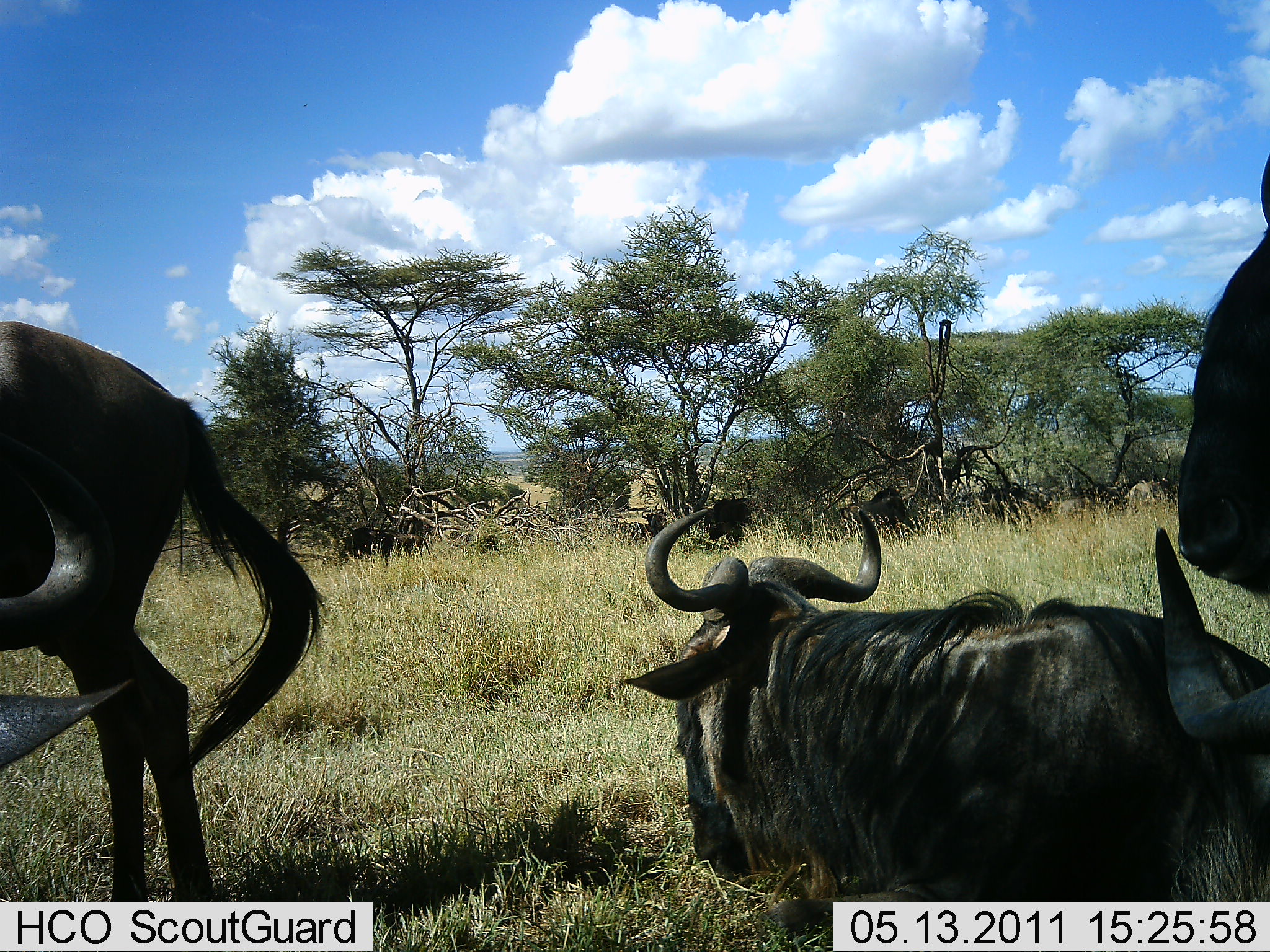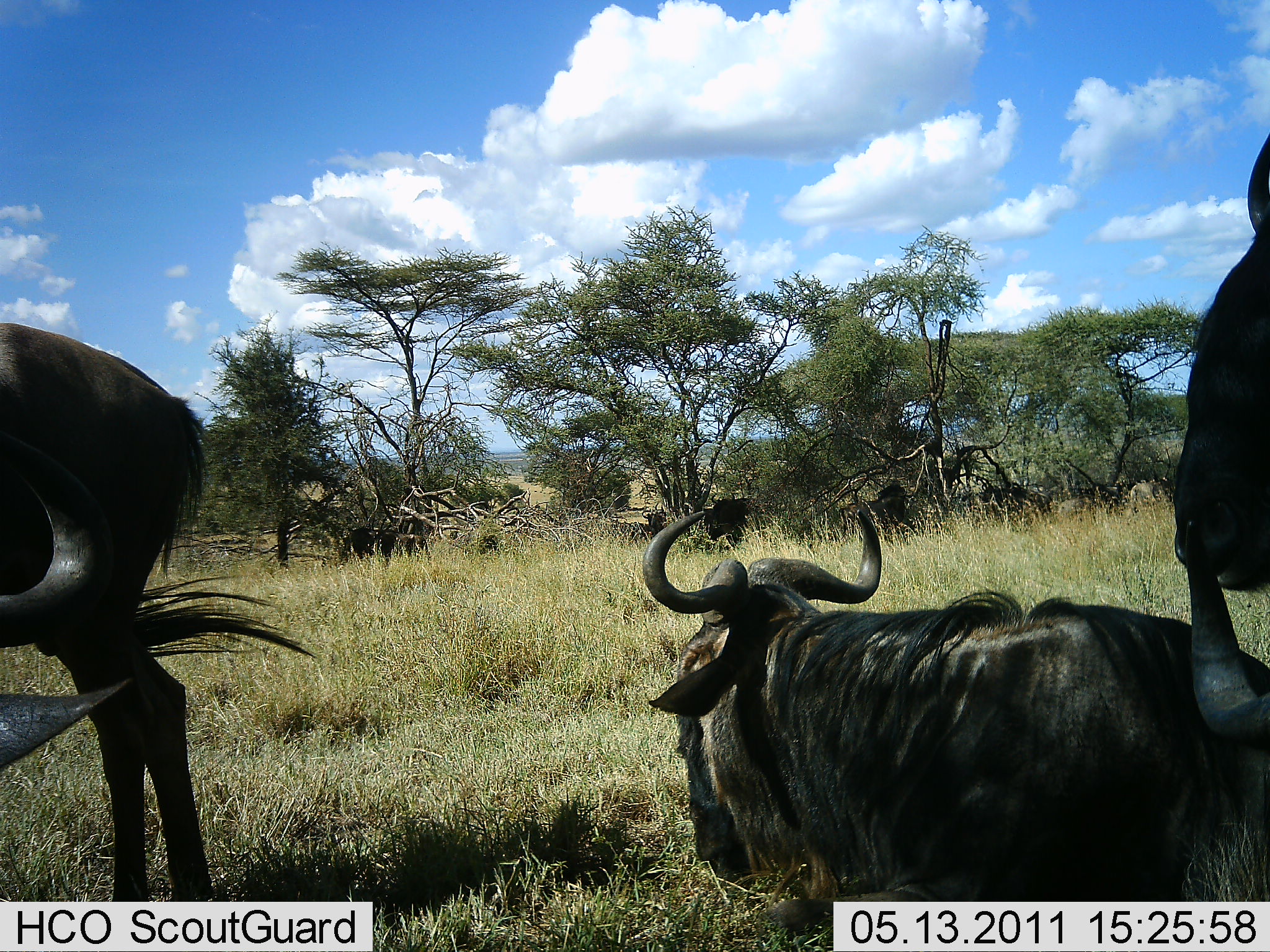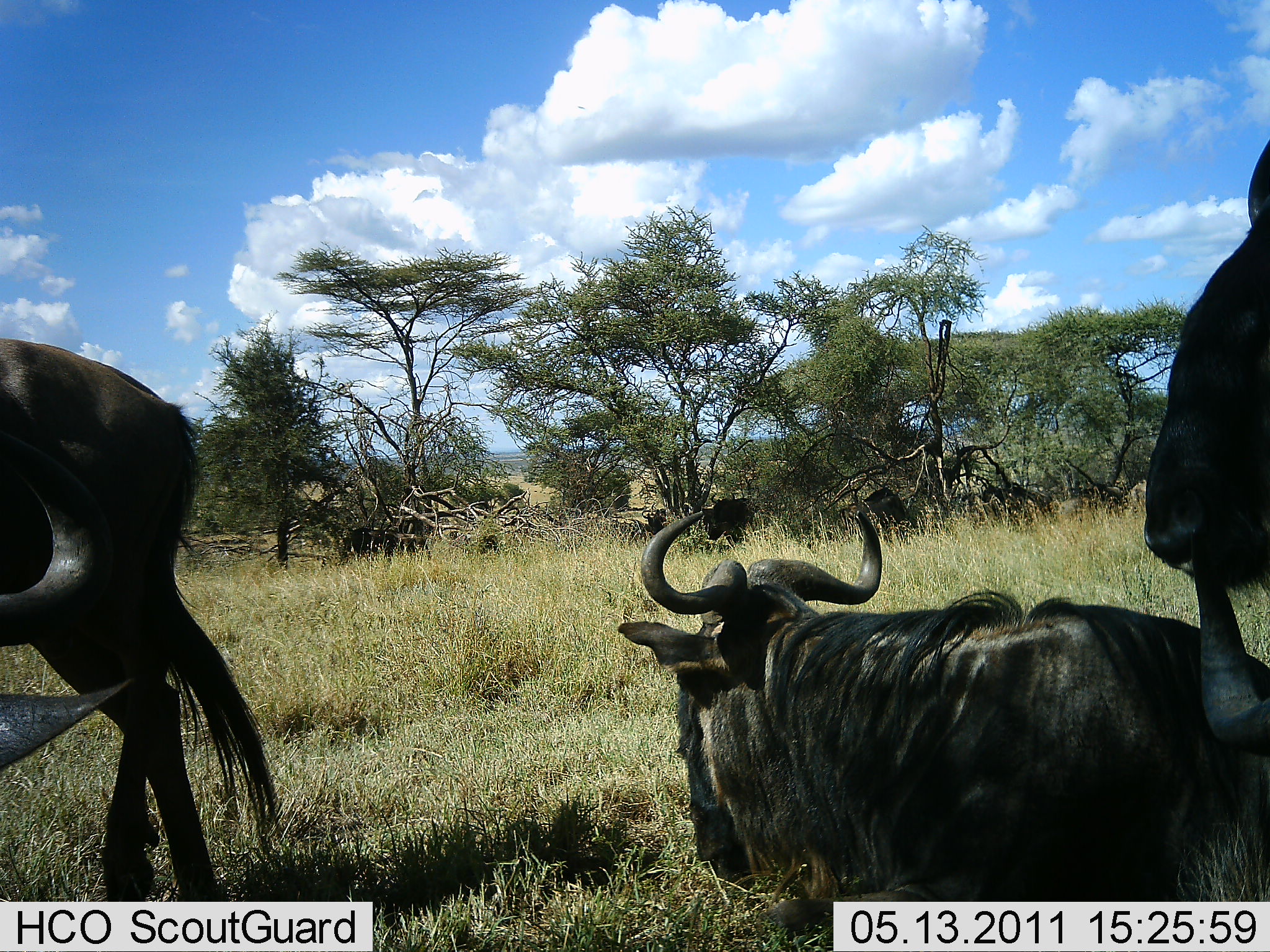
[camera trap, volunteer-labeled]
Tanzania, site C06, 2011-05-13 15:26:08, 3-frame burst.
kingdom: Animalia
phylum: Chordata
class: Mammalia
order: Artiodactyla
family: Bovidae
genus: Connochaetes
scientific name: Connochaetes taurinus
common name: blue wildebeest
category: wildebeest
Wildebeest (blue wildebeest) (Connochaetes taurinus), count 8. Behavior (volunteer vote fractions): standing 75%, resting 67%, moving 17%, interacting 0%. Young present (vote fraction): 0%. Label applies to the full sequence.